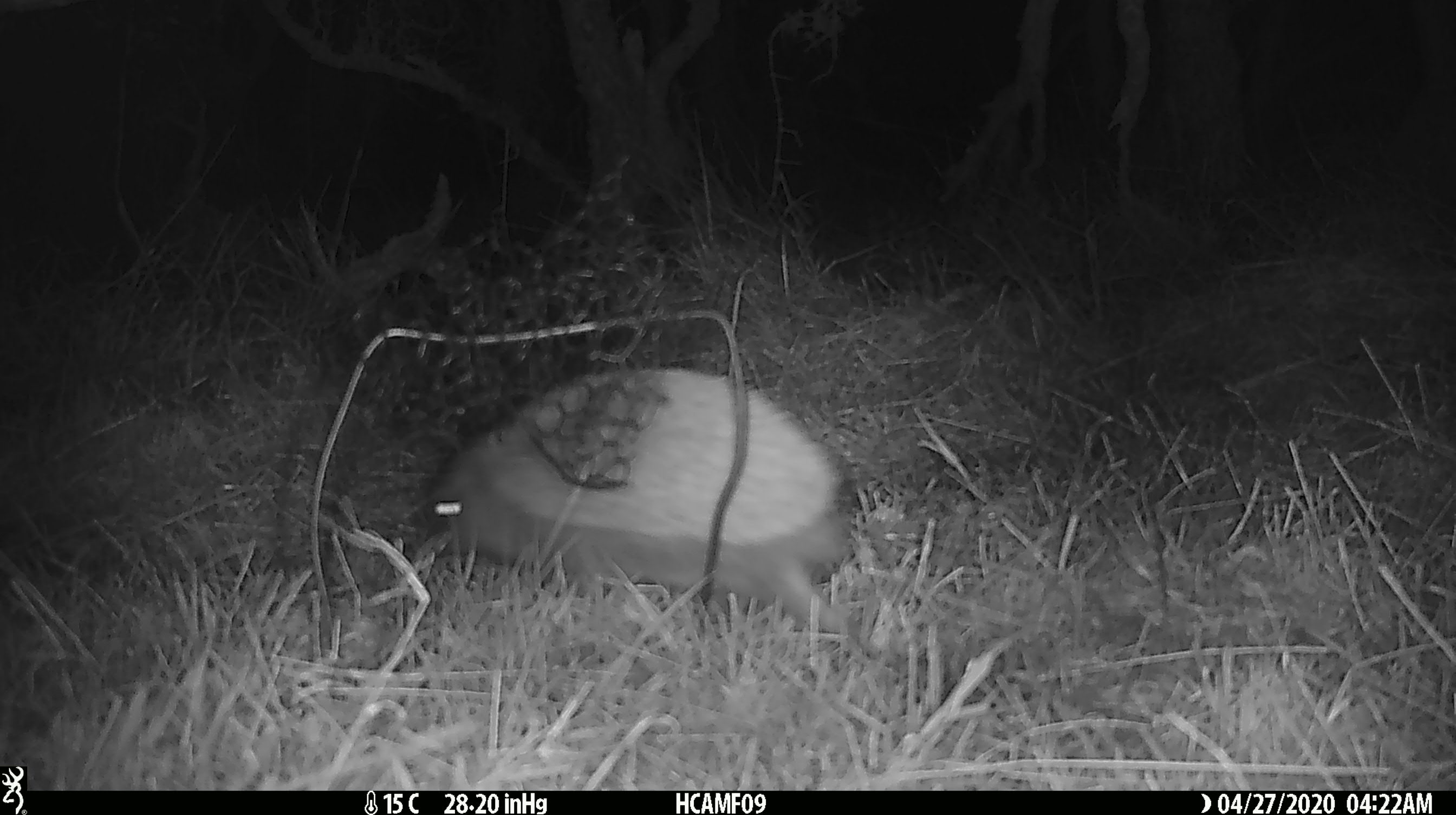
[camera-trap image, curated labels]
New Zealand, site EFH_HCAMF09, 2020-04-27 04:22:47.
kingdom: Animalia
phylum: Chordata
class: Mammalia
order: Eulipotyphla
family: Erinaceidae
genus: Erinaceus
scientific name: Erinaceus europaeus europaeus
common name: european hedgehog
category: hedgehog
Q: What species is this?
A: Hedgehog (european hedgehog) (Erinaceus europaeus europaeus).